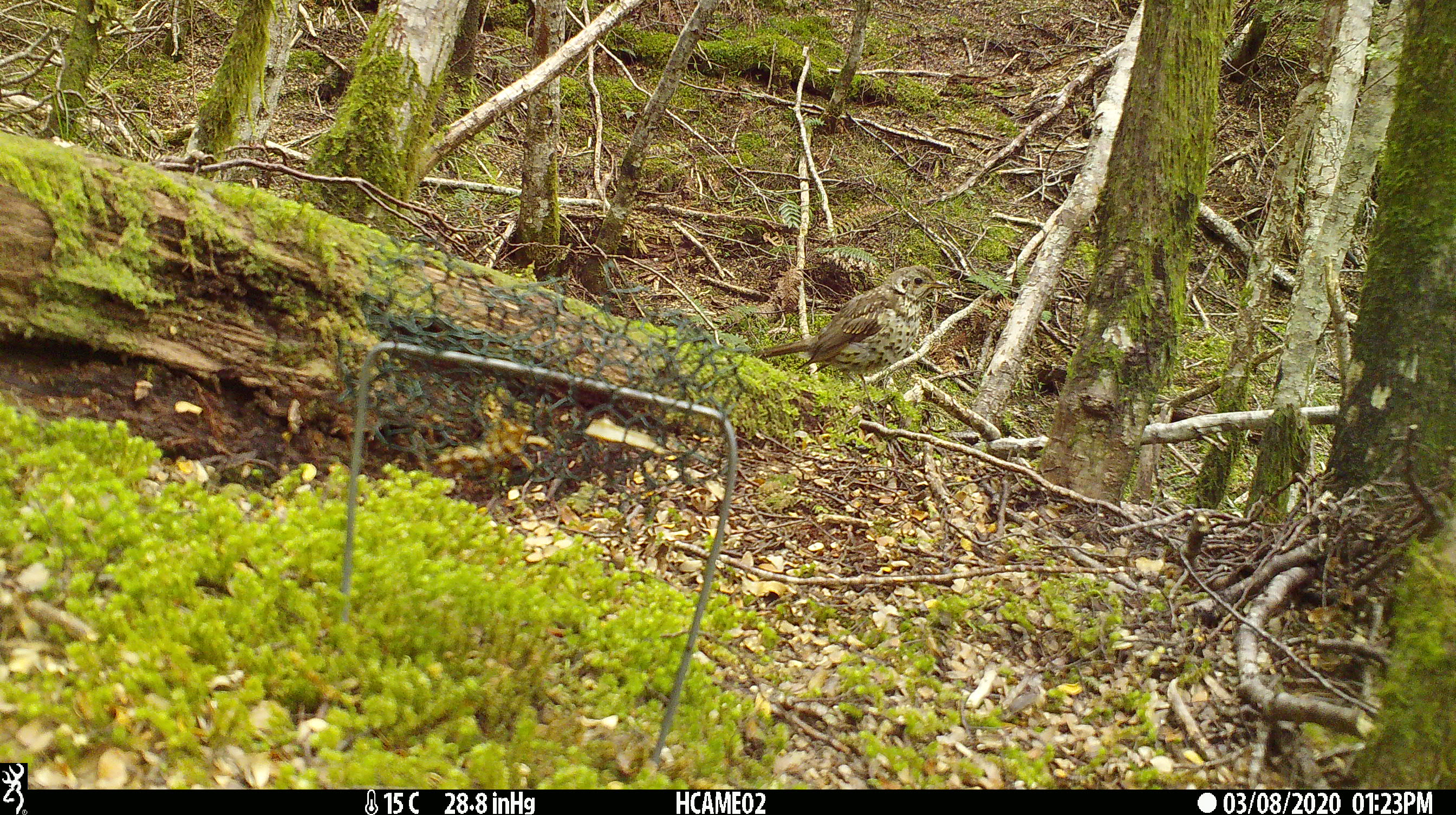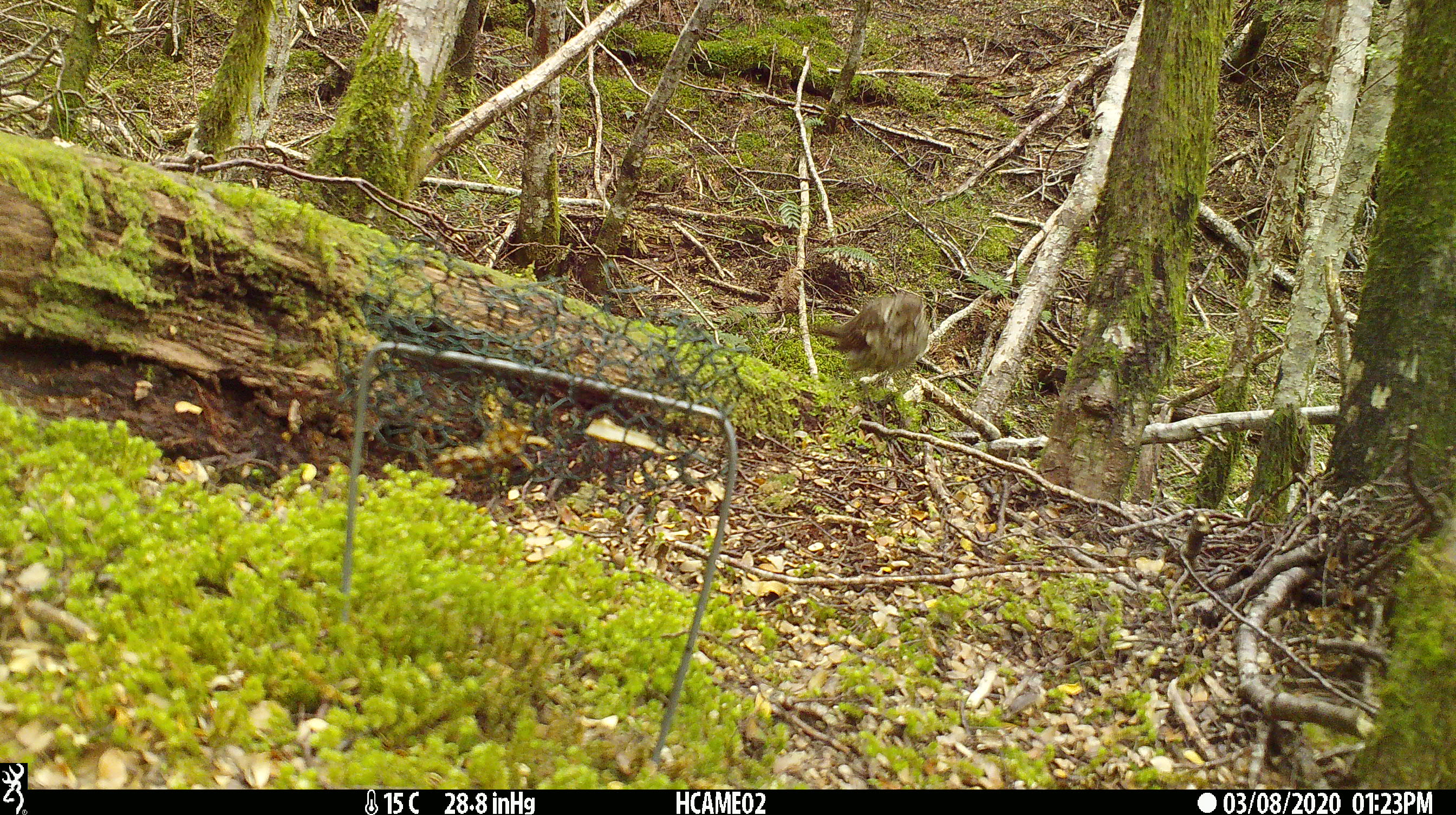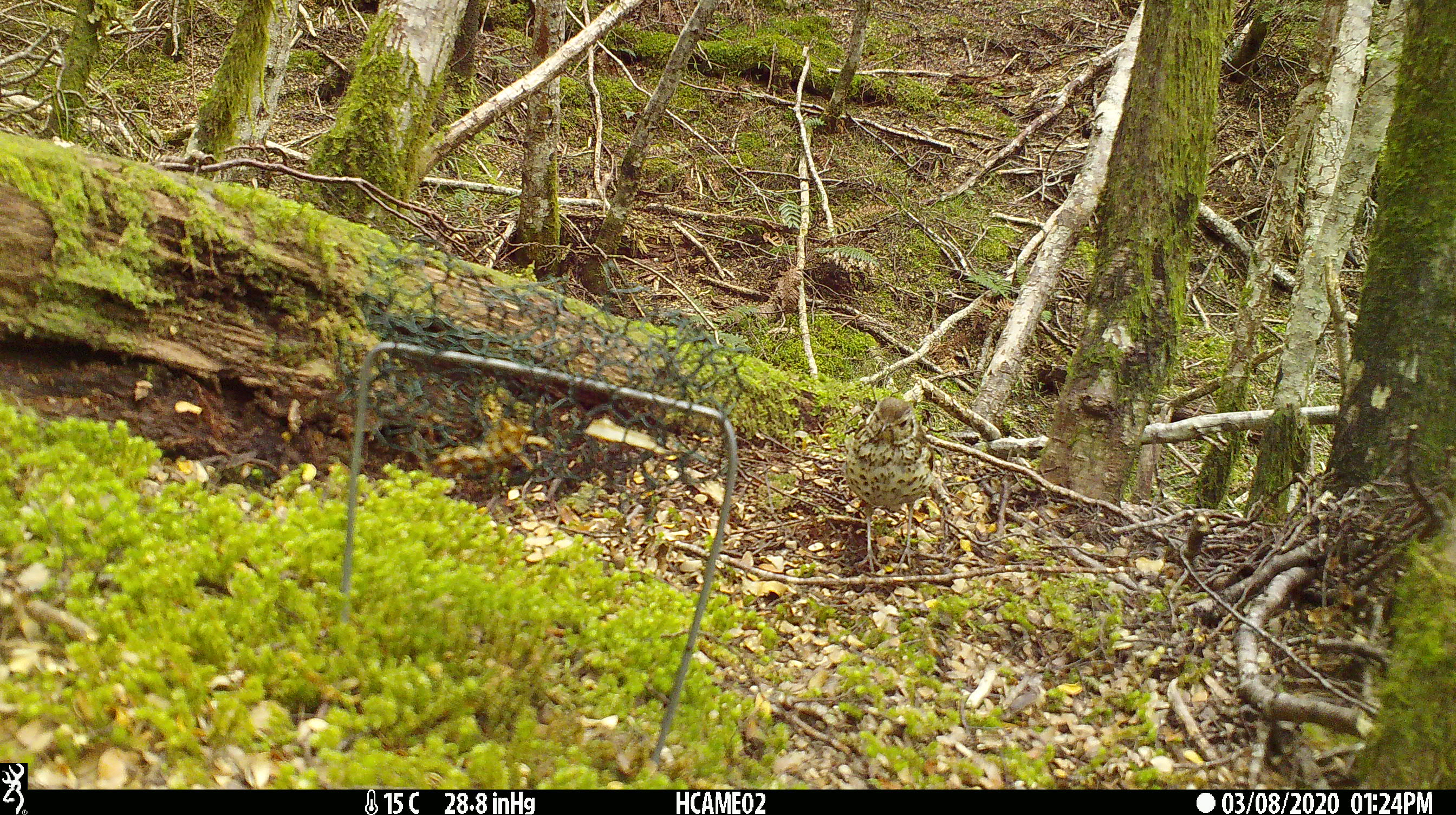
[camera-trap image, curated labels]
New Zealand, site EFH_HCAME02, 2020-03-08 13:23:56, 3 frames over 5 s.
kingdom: Animalia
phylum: Chordata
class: Aves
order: Passeriformes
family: Turdidae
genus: Turdus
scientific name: Turdus philomelos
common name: song thrush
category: thrush